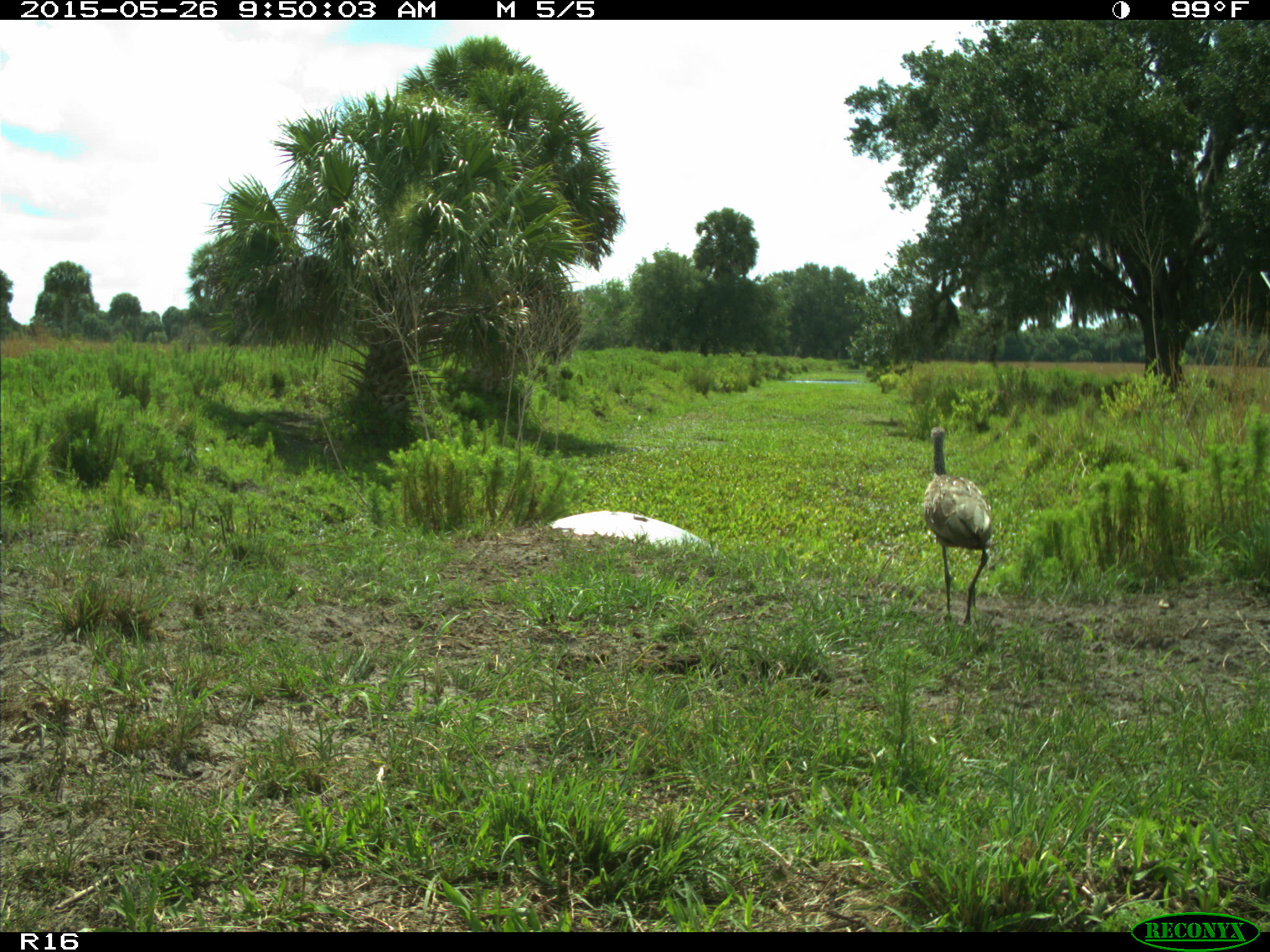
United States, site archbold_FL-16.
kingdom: Animalia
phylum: Chordata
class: Aves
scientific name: Aves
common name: birds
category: unidentified bird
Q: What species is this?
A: Unidentified bird (birds) (Aves).